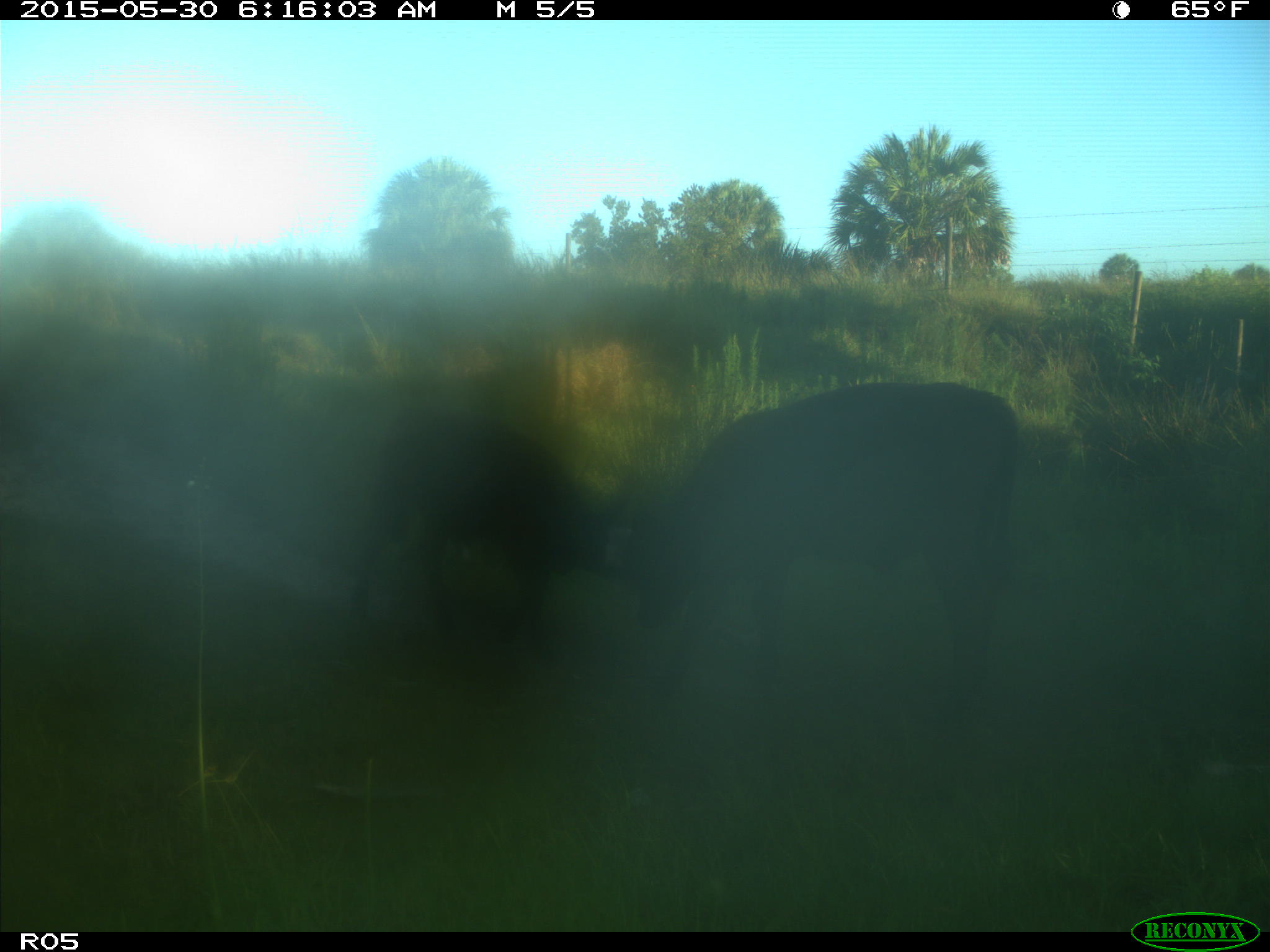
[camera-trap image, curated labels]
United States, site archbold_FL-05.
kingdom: Animalia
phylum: Chordata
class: Mammalia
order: Artiodactyla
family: Bovidae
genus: Bos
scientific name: Bos taurus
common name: domestic cow